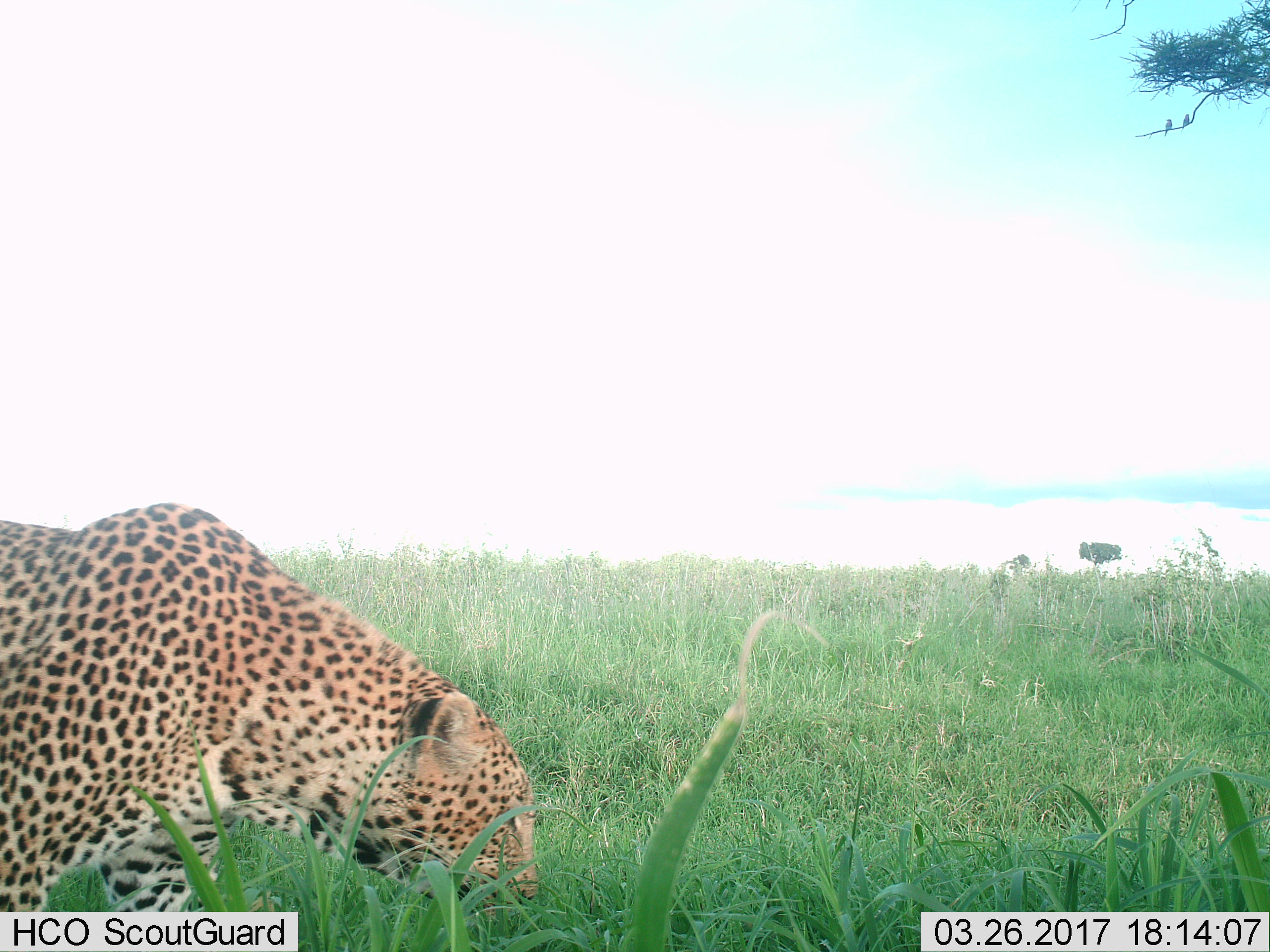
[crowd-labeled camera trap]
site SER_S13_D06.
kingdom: Animalia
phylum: Chordata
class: Mammalia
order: Carnivora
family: Felidae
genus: Panthera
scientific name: Panthera pardus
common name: leopard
Leopard (Panthera pardus), count 1. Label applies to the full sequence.